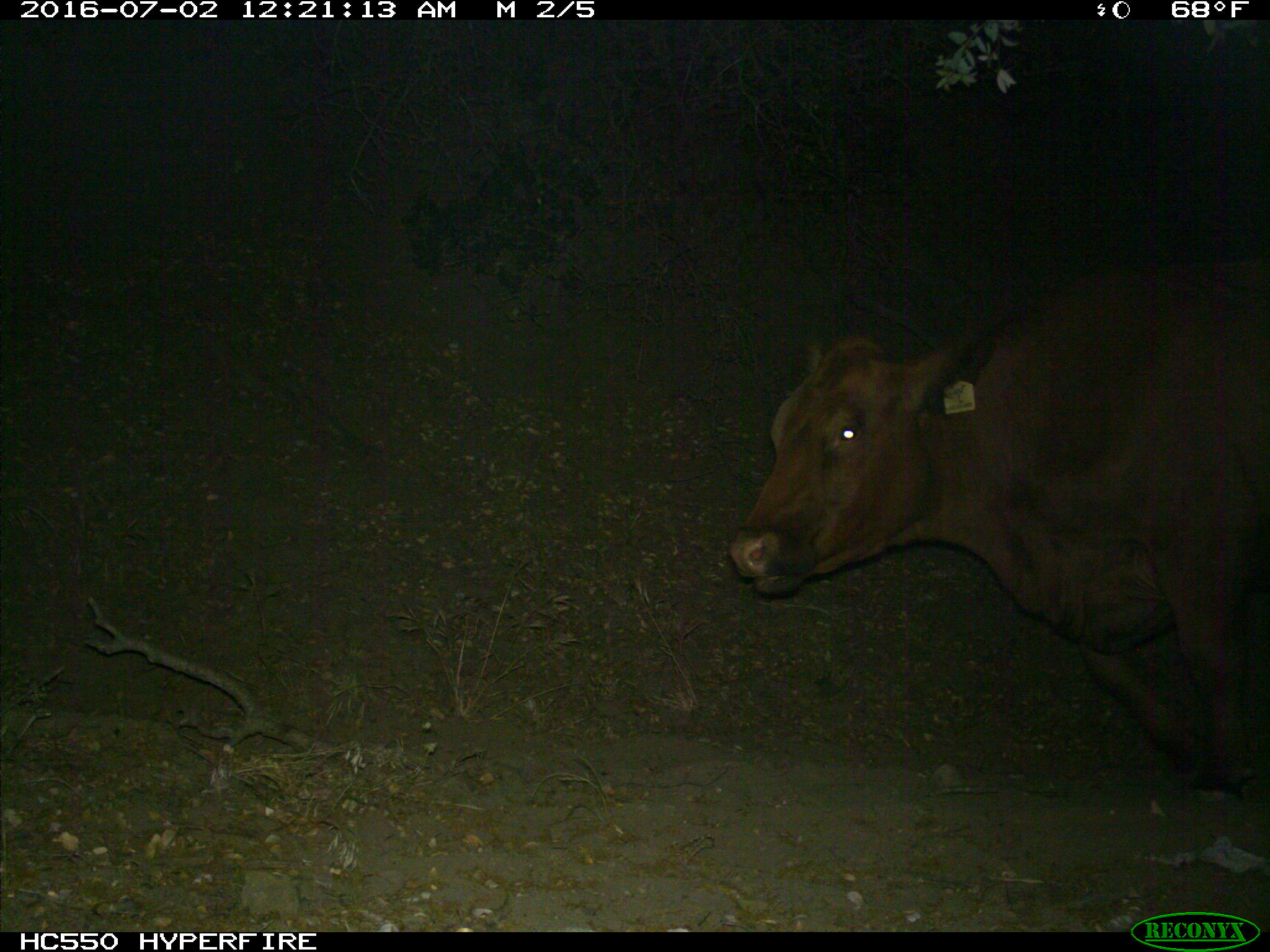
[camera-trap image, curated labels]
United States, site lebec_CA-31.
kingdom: Animalia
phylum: Chordata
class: Mammalia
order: Artiodactyla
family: Bovidae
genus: Bos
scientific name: Bos taurus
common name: domestic cow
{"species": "Bos taurus (domestic cow)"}